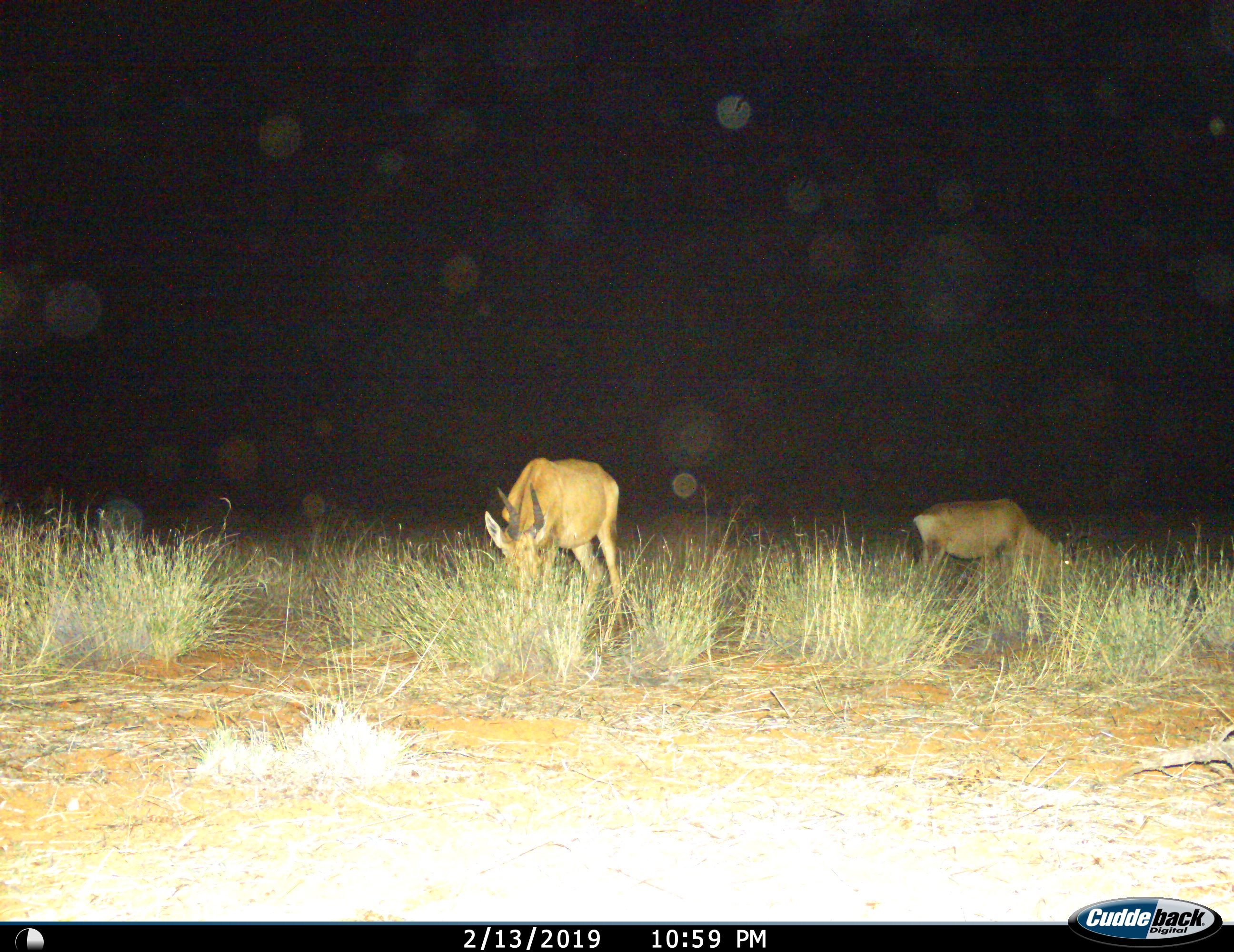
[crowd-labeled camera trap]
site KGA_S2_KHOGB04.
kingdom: Animalia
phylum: Chordata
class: Mammalia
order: Artiodactyla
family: Bovidae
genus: Alcelaphus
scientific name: Alcelaphus buselaphus caama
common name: red hartebeest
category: hartebeestred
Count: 2.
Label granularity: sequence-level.